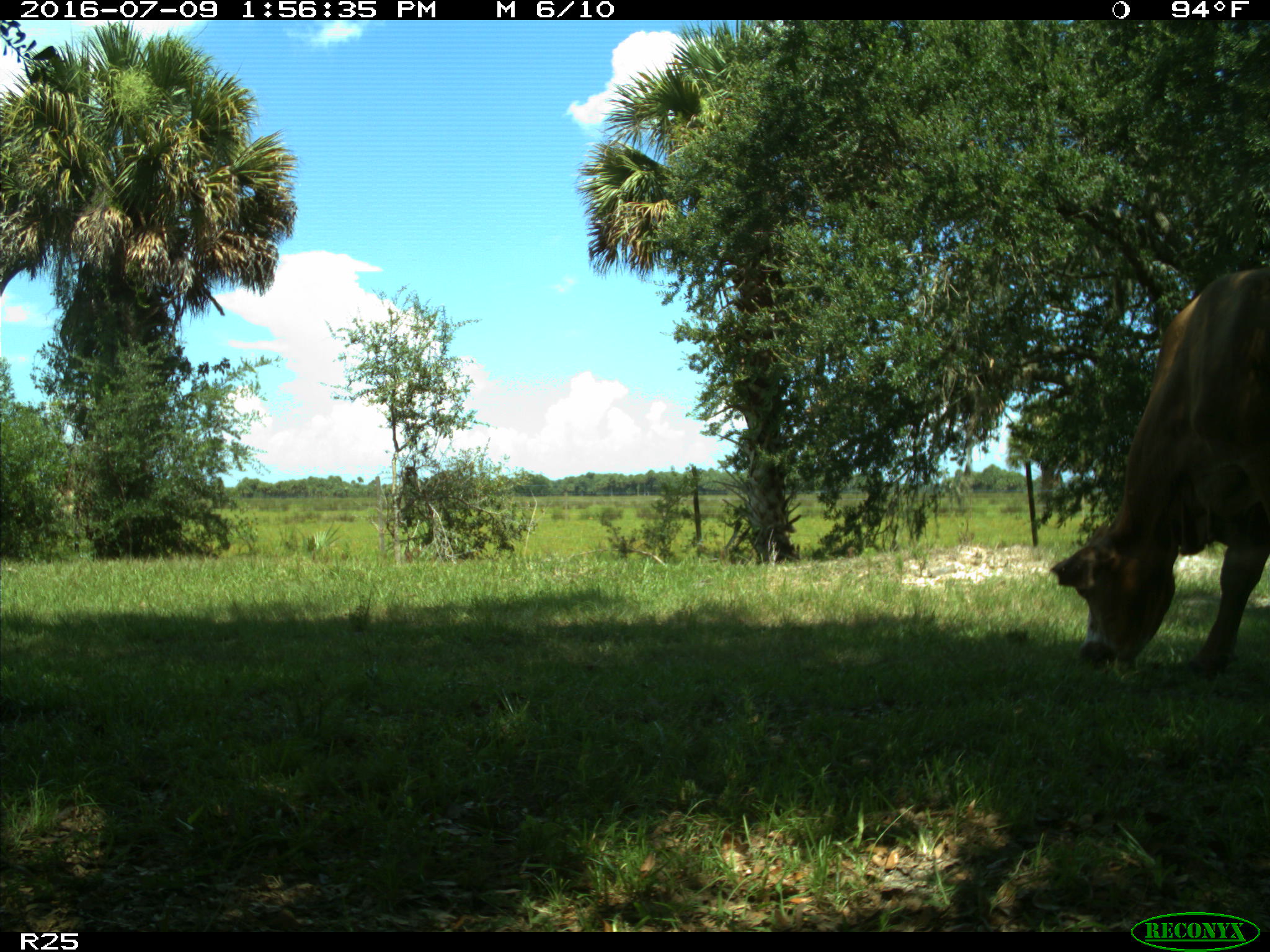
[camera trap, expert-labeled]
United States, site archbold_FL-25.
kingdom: Animalia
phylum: Chordata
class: Mammalia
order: Artiodactyla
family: Bovidae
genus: Bos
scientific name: Bos taurus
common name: domestic cow